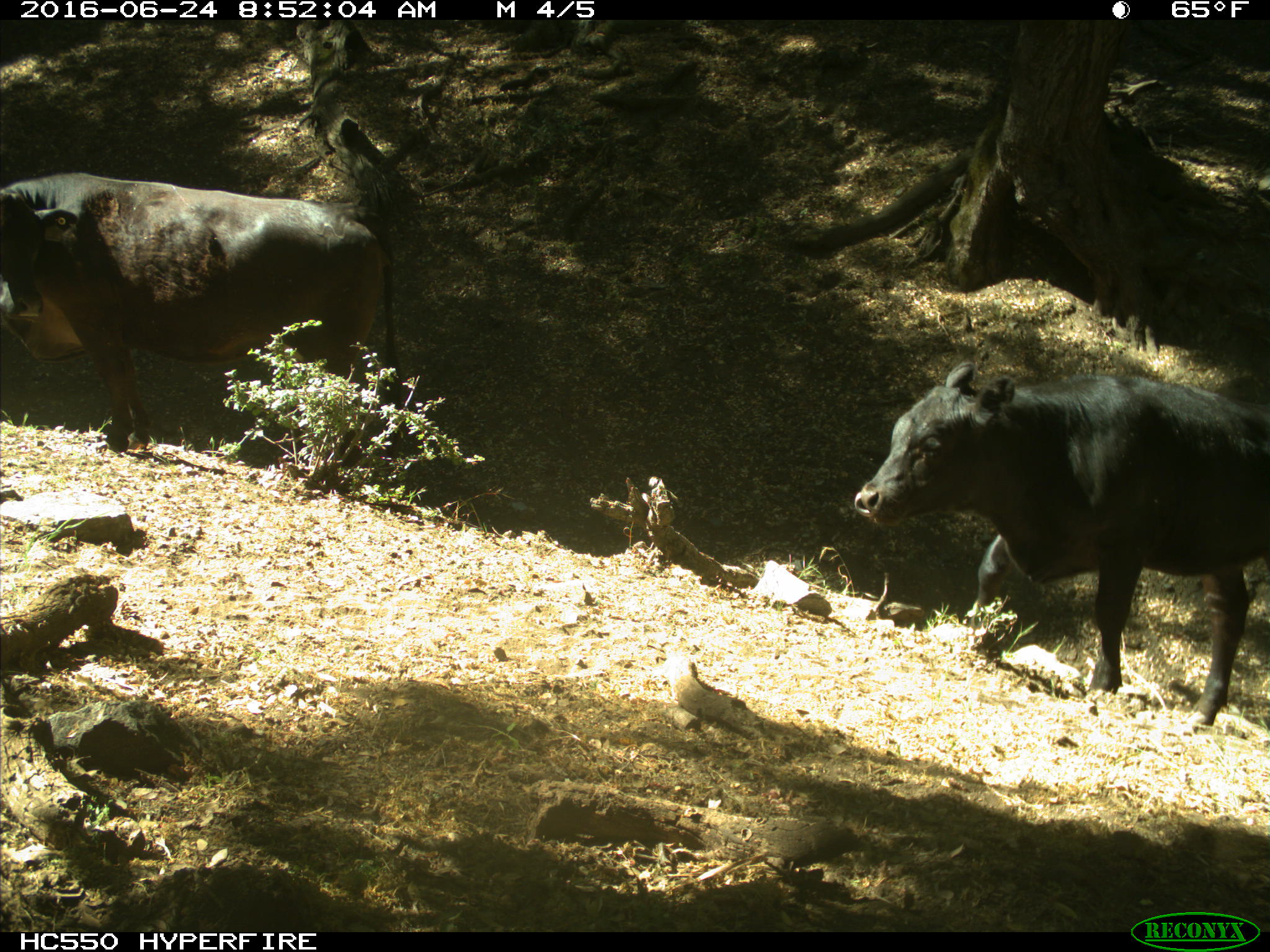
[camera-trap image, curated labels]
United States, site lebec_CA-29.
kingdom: Animalia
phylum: Chordata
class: Mammalia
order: Artiodactyla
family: Bovidae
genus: Bos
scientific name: Bos taurus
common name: domestic cow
Bos taurus (domestic cow).